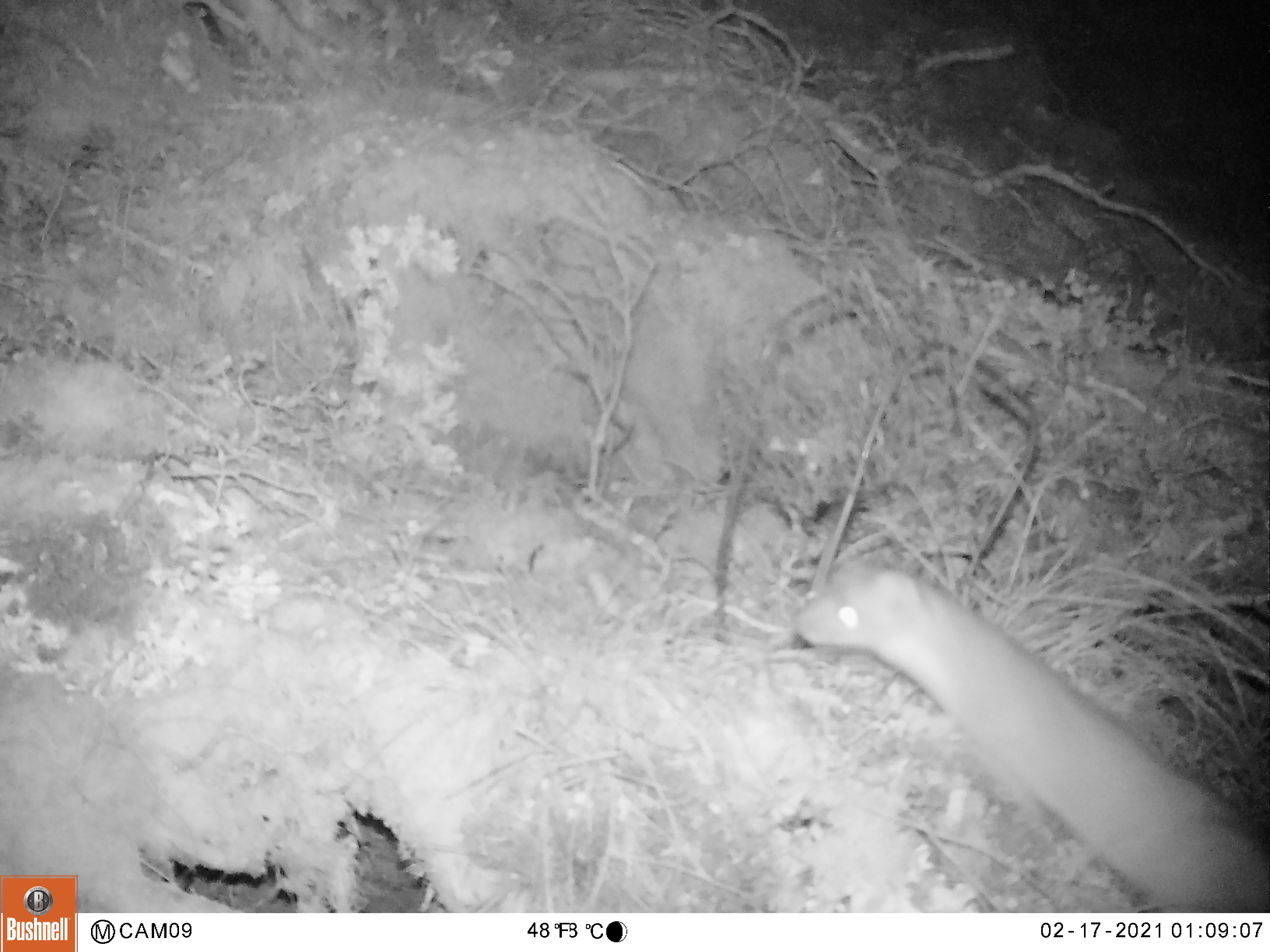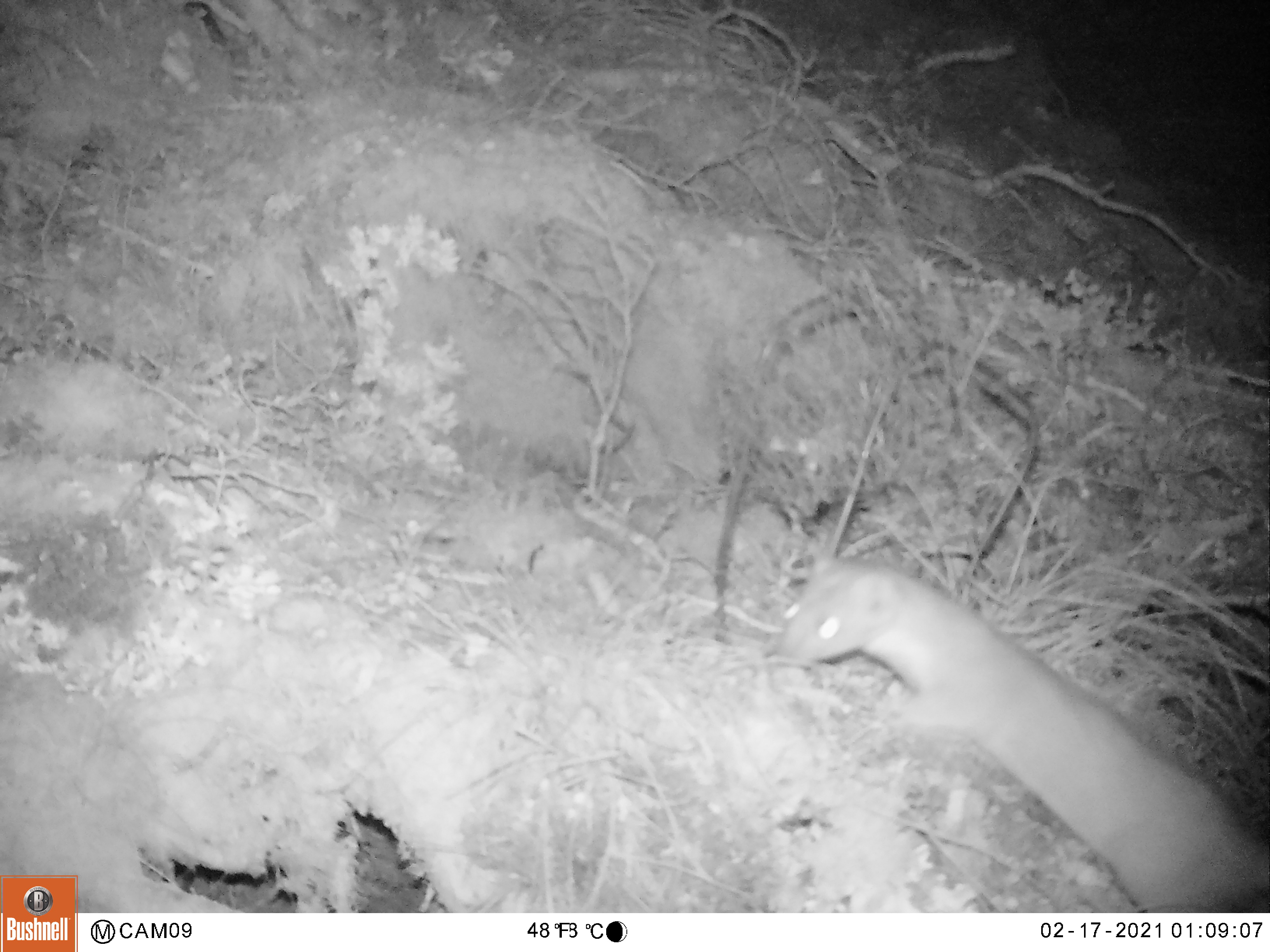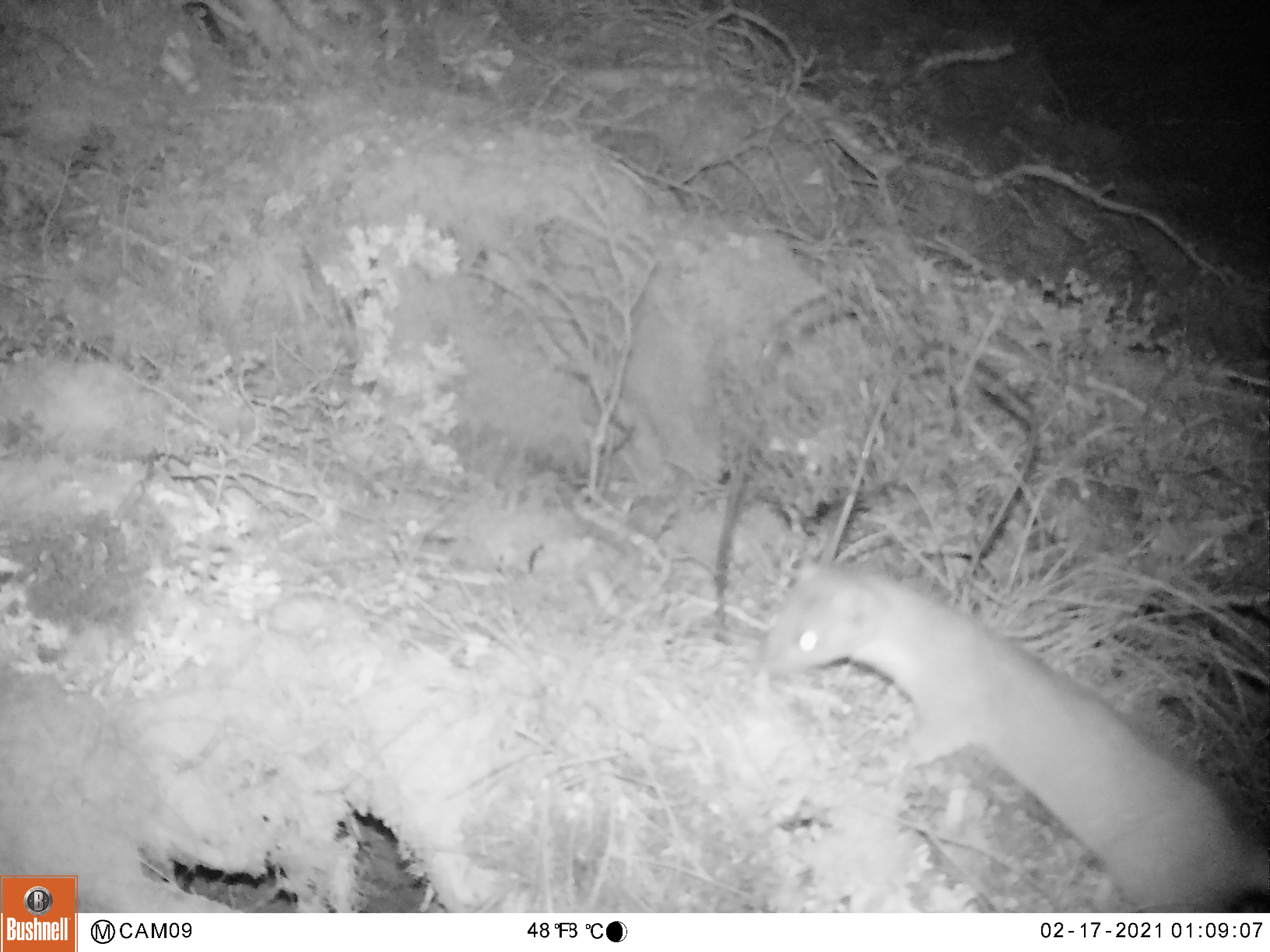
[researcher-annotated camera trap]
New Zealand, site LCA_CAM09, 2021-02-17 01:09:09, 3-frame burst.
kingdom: Animalia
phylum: Chordata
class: Mammalia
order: Carnivora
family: Mustelidae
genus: Mustela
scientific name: Mustela erminea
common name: stoat